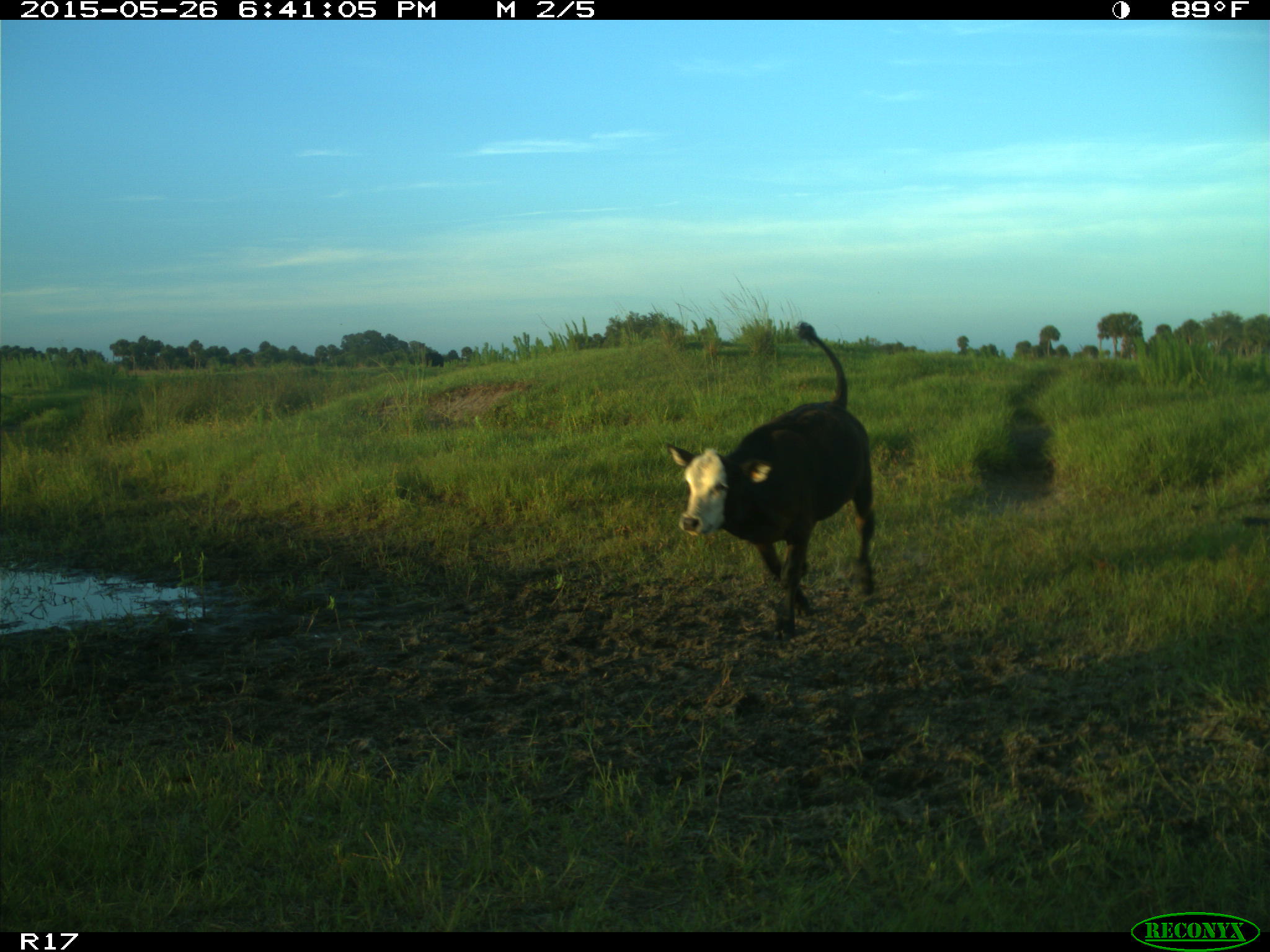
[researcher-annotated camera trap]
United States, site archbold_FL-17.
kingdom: Animalia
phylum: Chordata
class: Mammalia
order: Artiodactyla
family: Bovidae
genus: Bos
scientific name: Bos taurus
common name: domestic cow